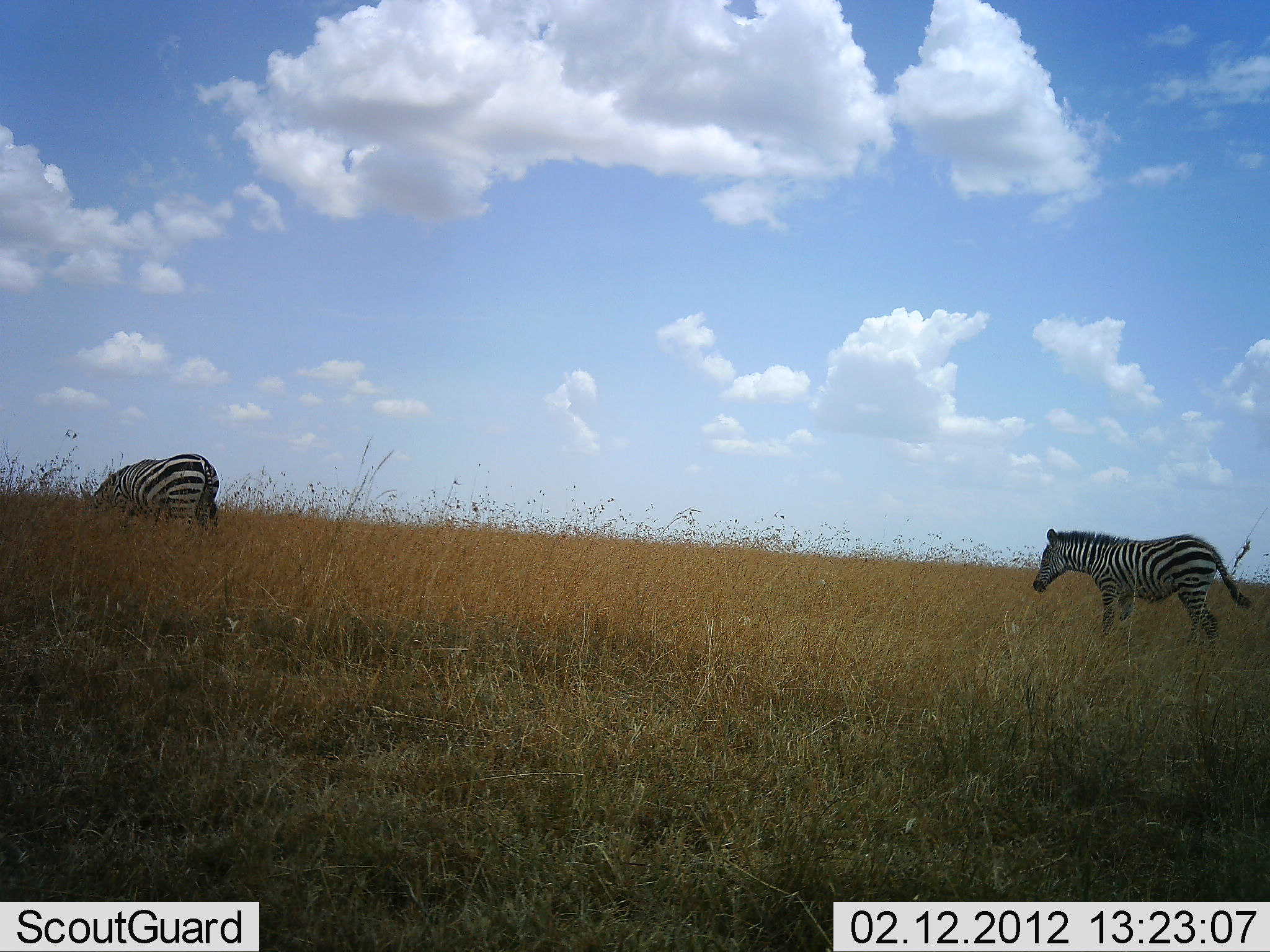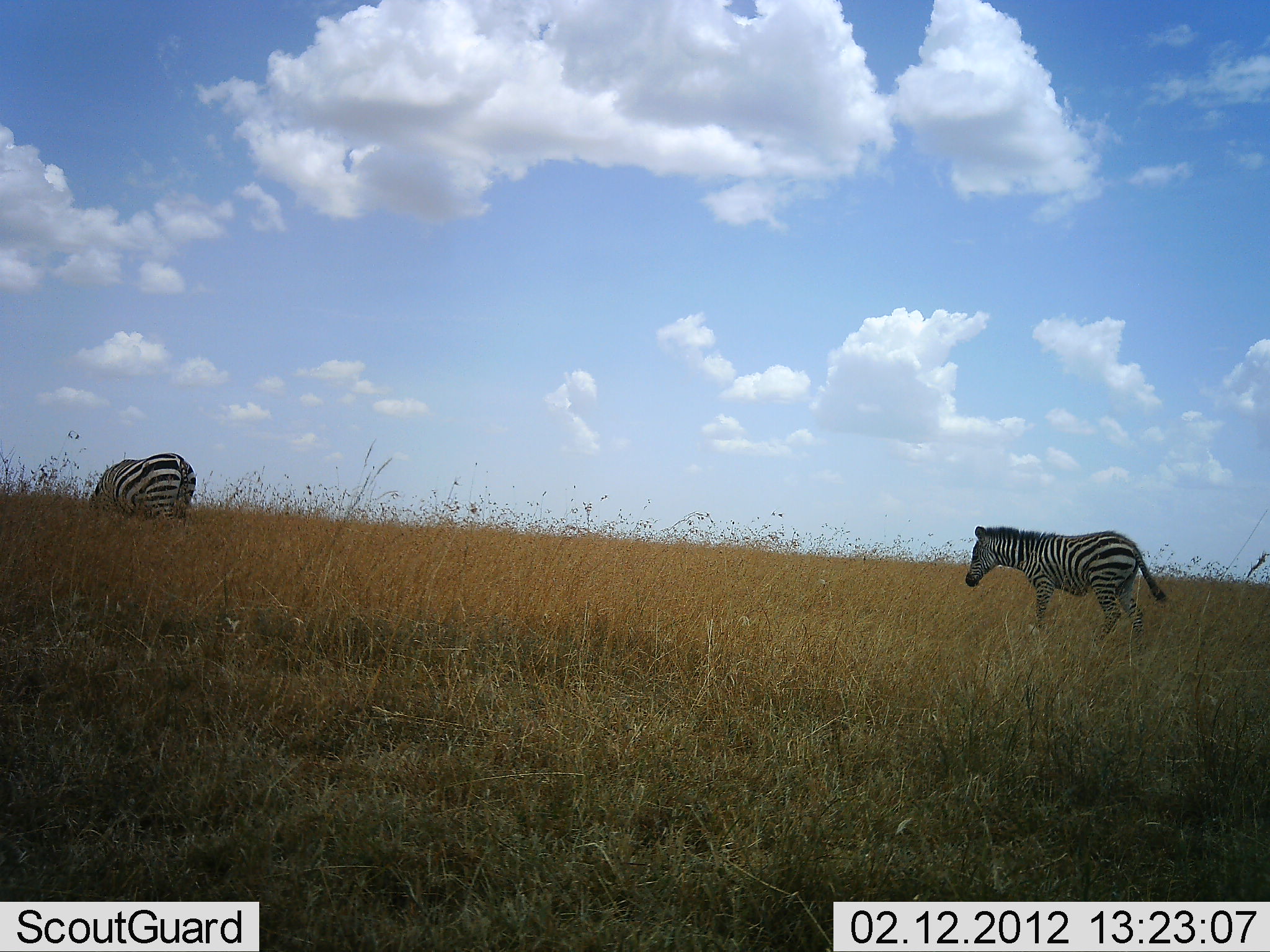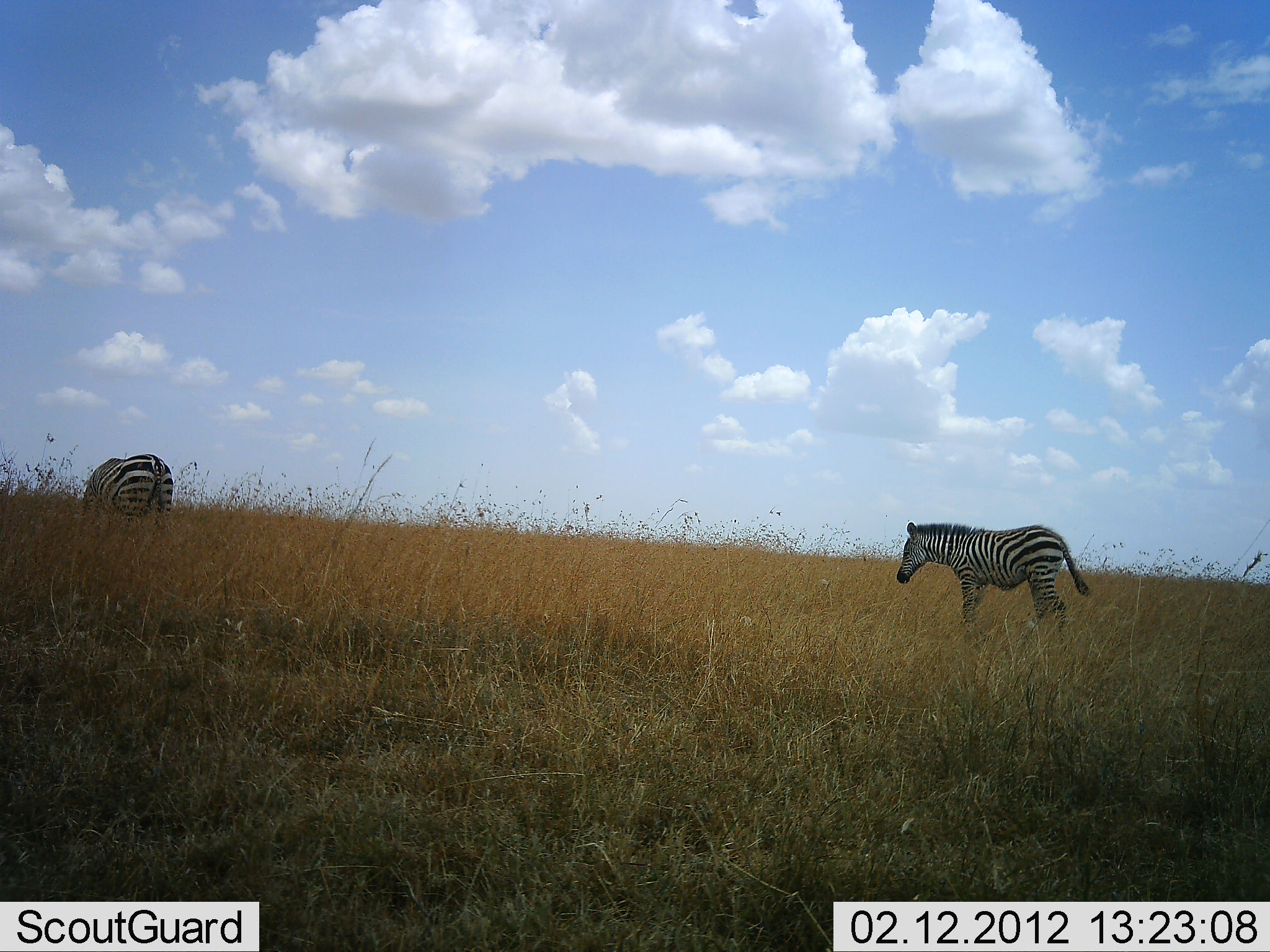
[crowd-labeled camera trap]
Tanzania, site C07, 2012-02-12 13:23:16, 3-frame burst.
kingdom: Animalia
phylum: Chordata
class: Mammalia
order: Perissodactyla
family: Equidae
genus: Equus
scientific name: Equus quagga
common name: plains zebra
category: zebra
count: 2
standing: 24%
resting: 0%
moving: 86%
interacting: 0%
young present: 7%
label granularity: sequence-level